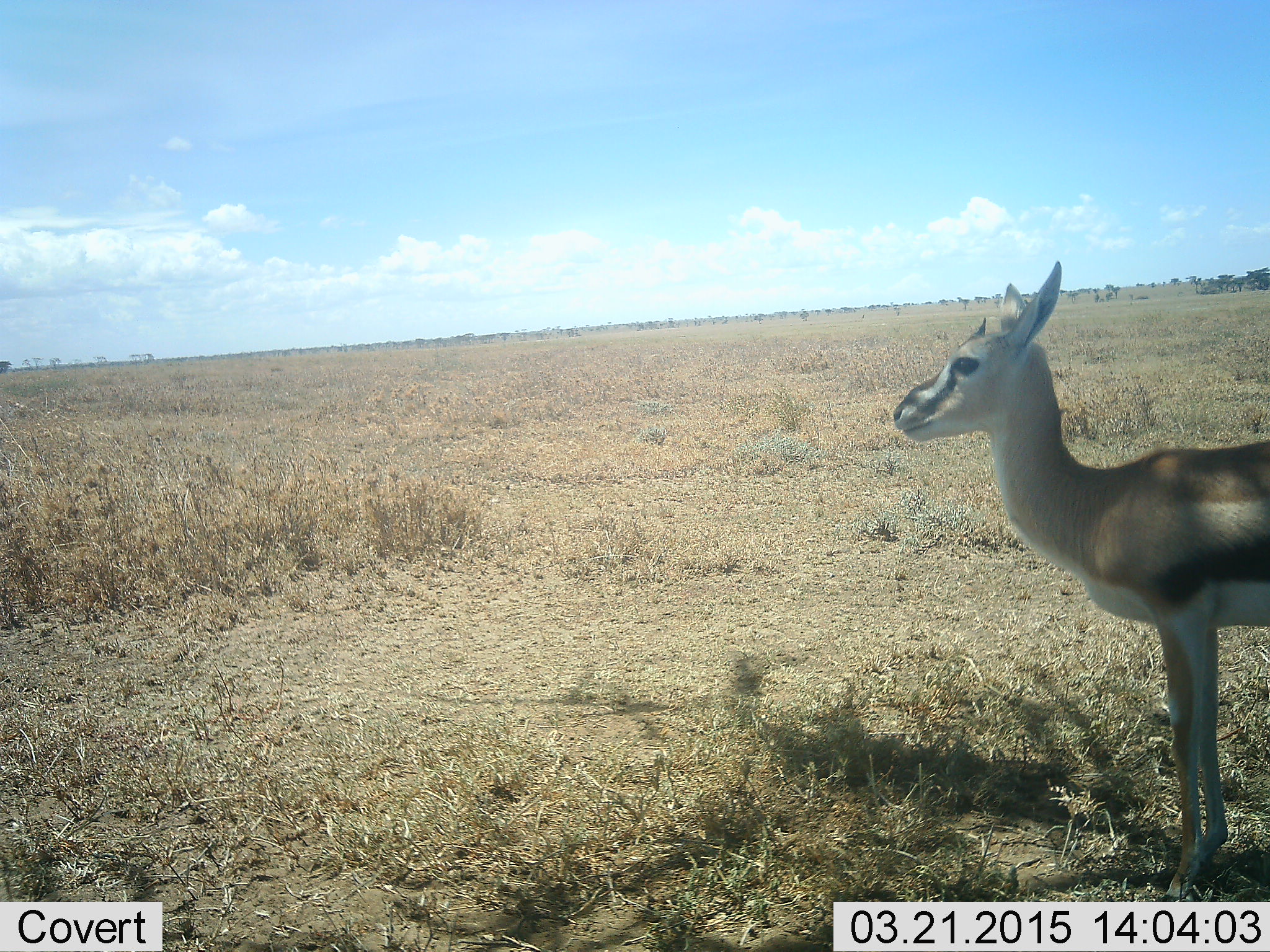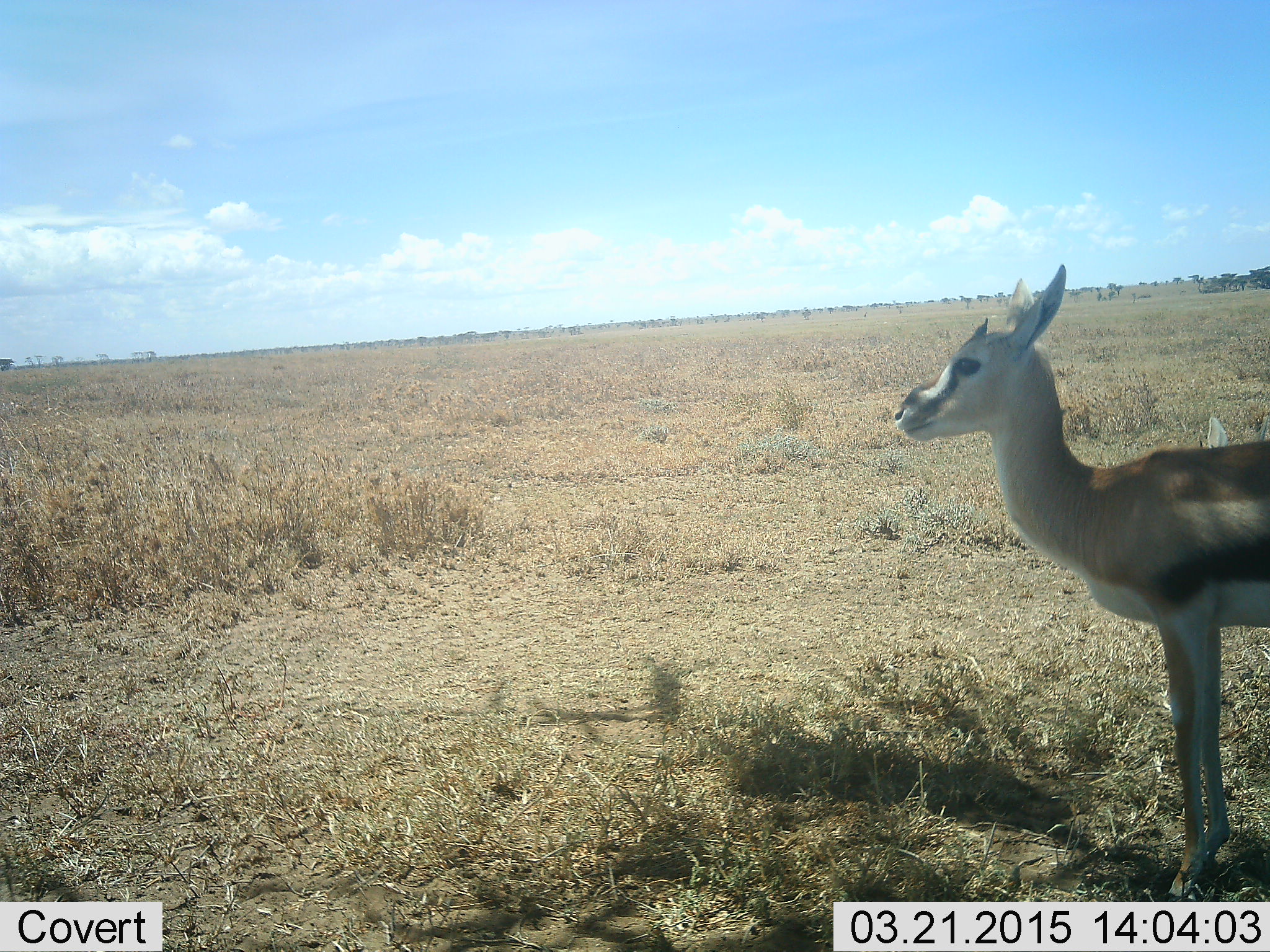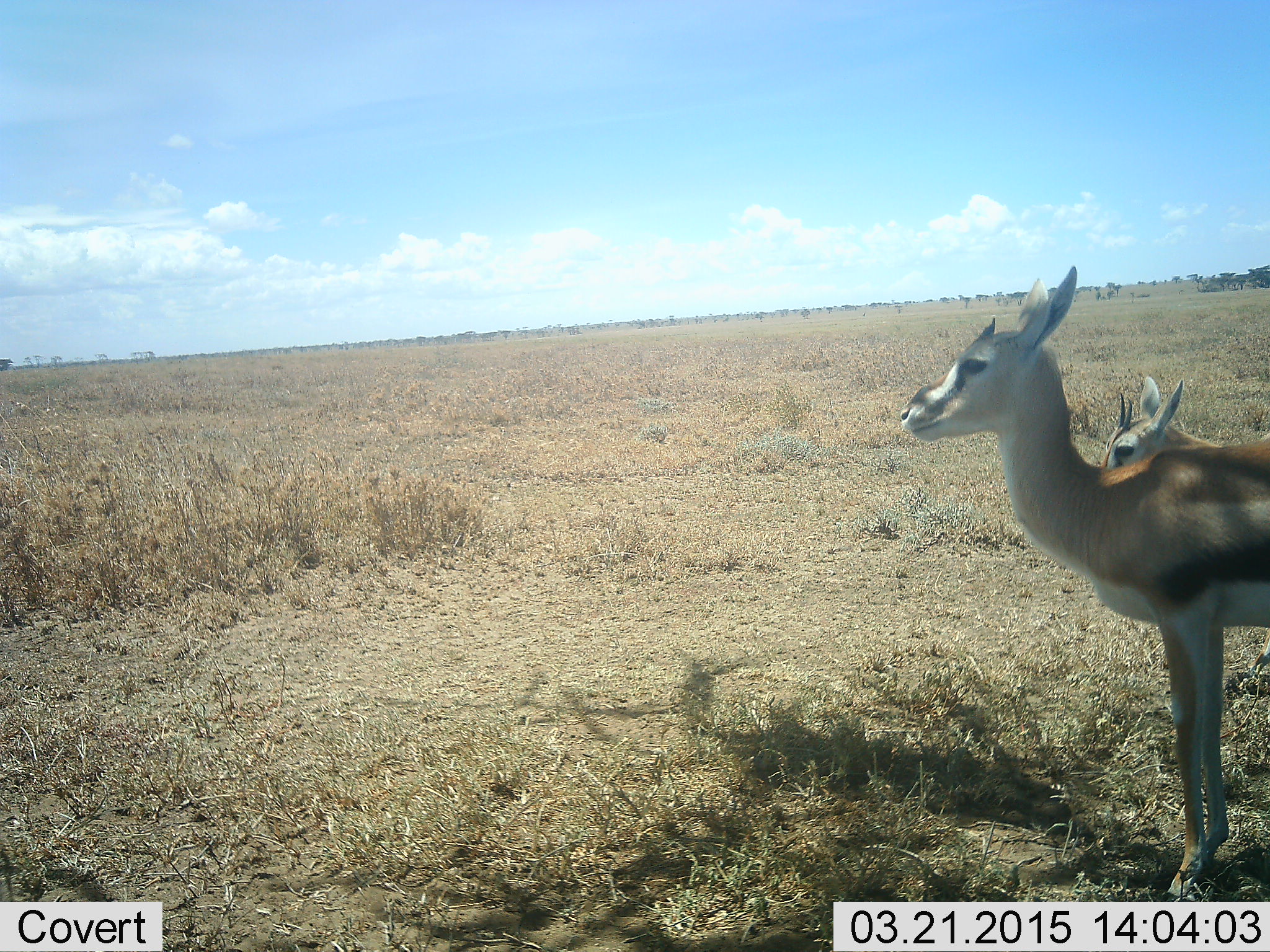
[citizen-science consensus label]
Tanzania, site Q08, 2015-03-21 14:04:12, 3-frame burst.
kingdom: Animalia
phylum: Chordata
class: Mammalia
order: Artiodactyla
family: Bovidae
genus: Eudorcas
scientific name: Eudorcas thomsonii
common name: thomson's gazelle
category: gazellethomsons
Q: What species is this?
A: Gazellethomsons (thomson's gazelle) (Eudorcas thomsonii).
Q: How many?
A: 1.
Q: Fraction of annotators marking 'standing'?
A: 100%.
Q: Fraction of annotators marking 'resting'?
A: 0%.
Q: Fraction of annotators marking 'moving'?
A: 20%.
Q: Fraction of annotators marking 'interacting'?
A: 0%.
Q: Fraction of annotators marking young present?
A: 0%.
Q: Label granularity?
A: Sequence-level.